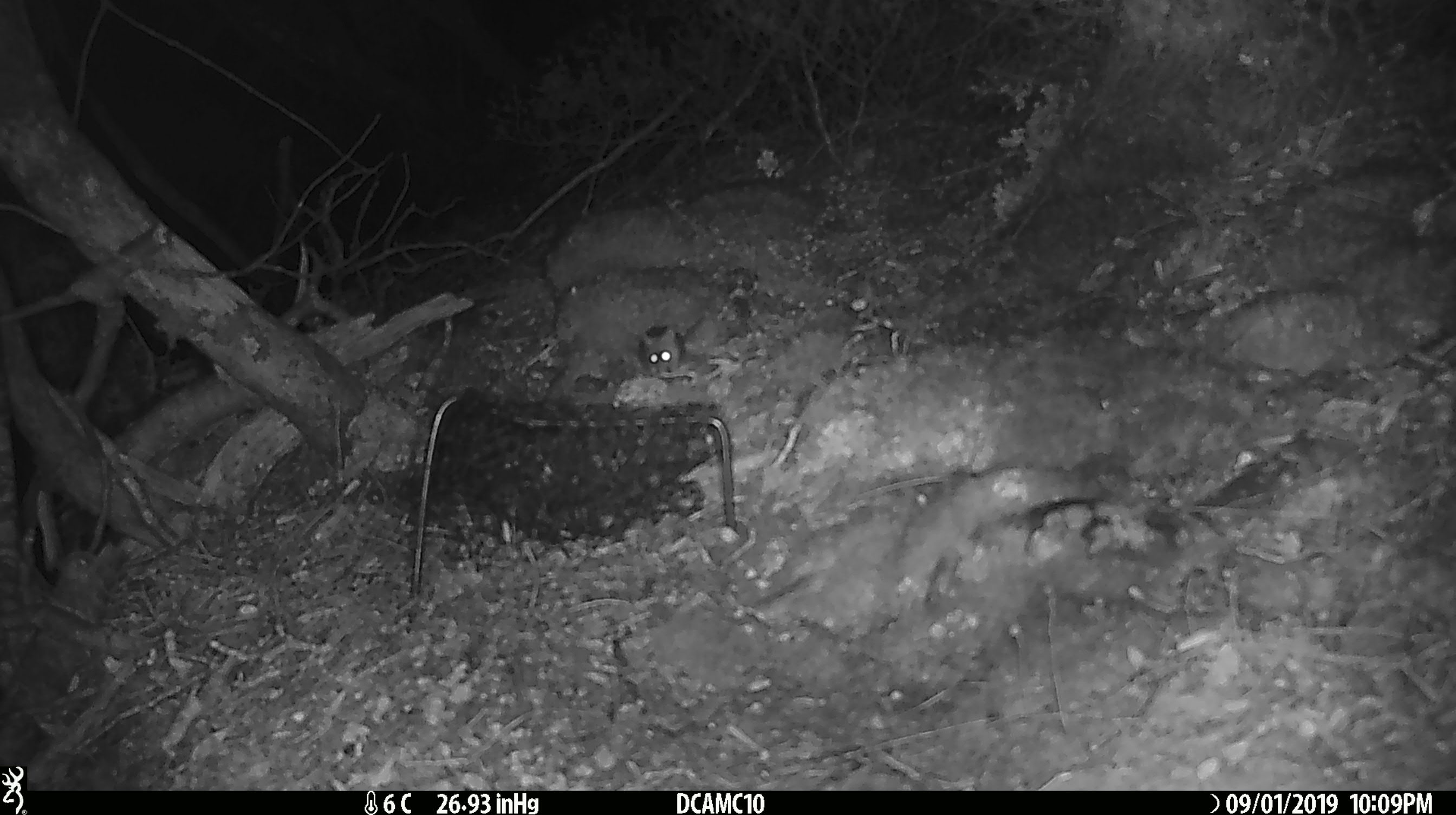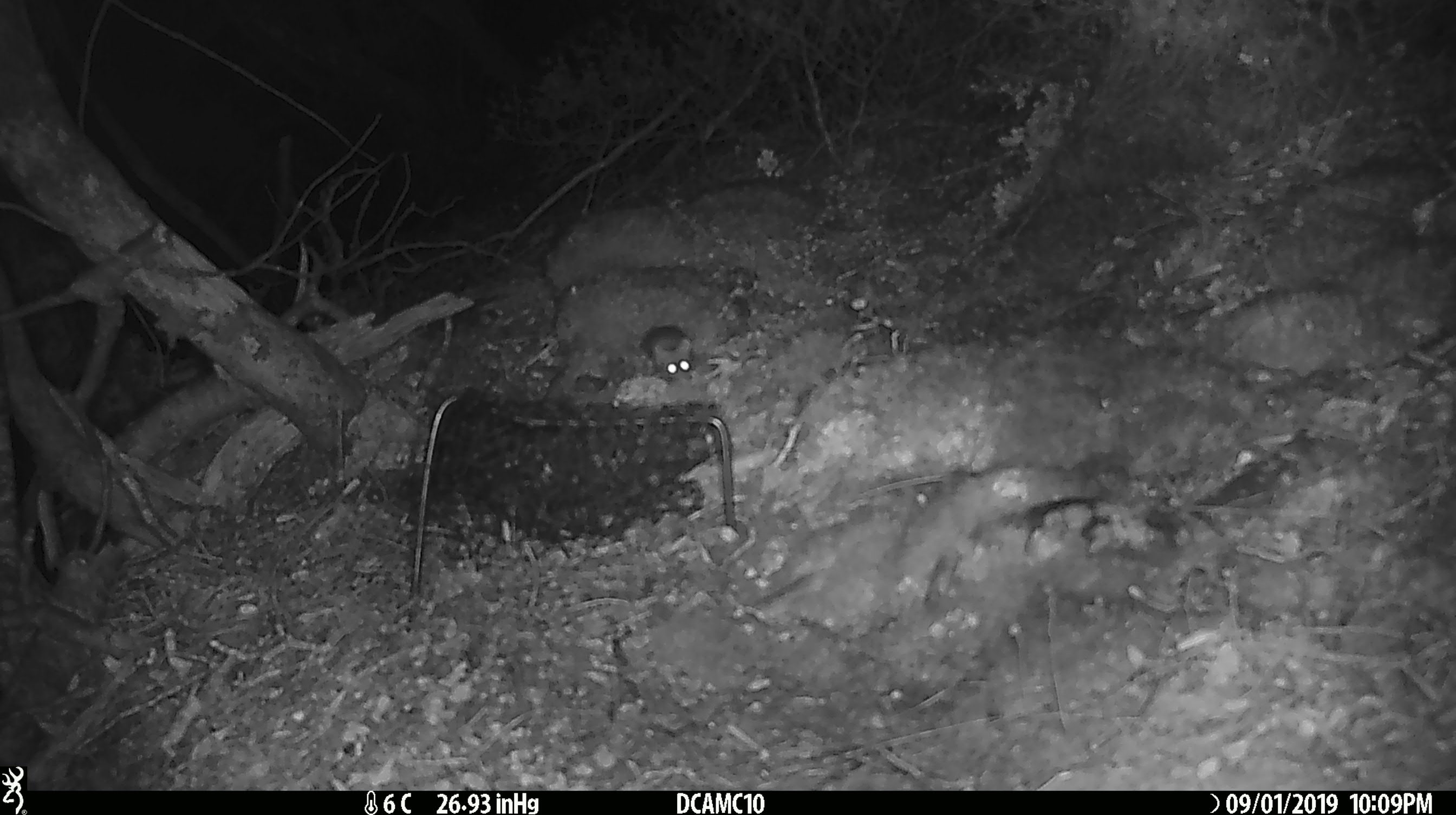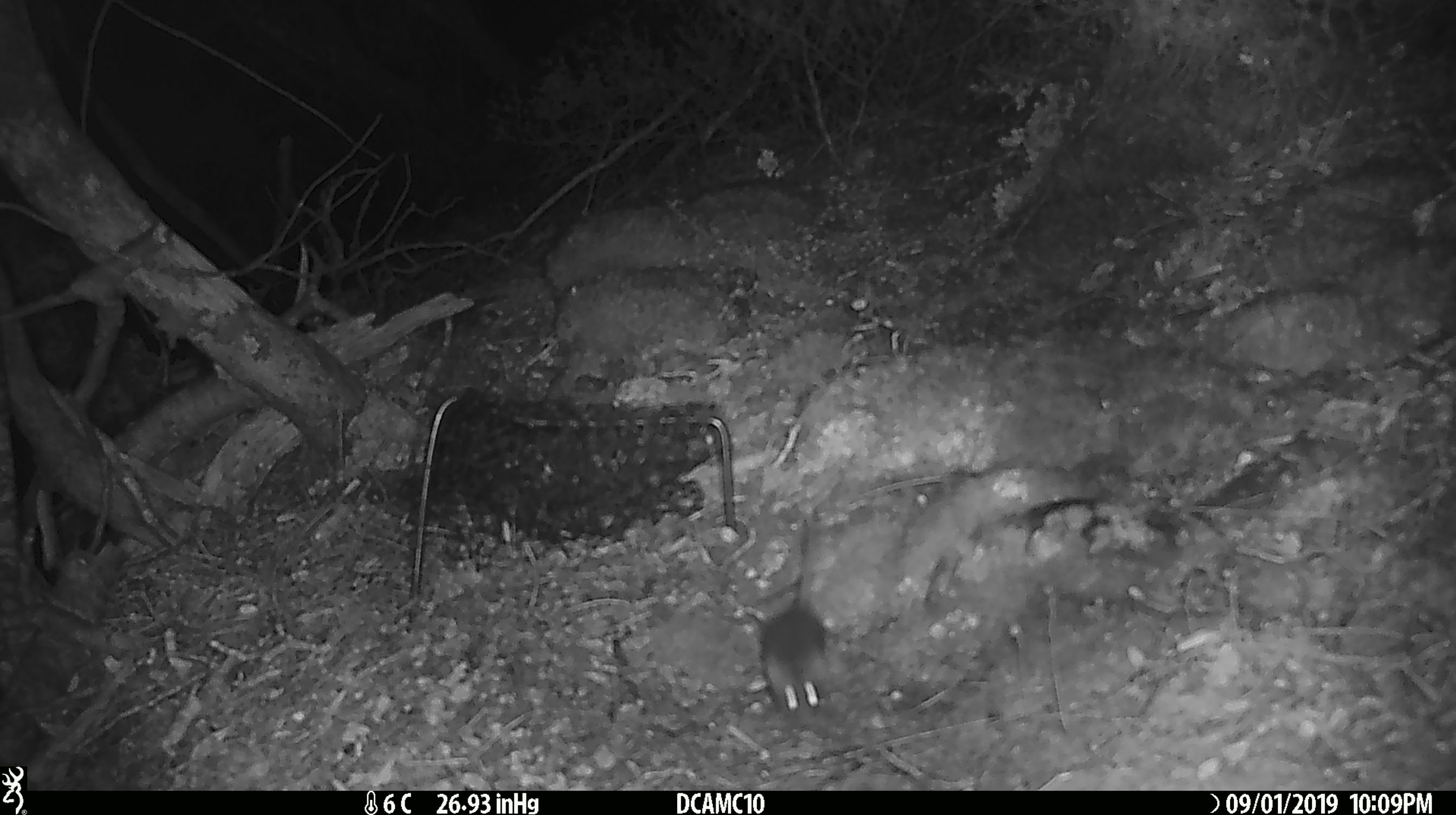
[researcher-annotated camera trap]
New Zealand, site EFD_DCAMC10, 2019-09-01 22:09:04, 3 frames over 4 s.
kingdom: Animalia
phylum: Chordata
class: Mammalia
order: Rodentia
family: Muridae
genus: Mus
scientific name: Mus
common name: mouse